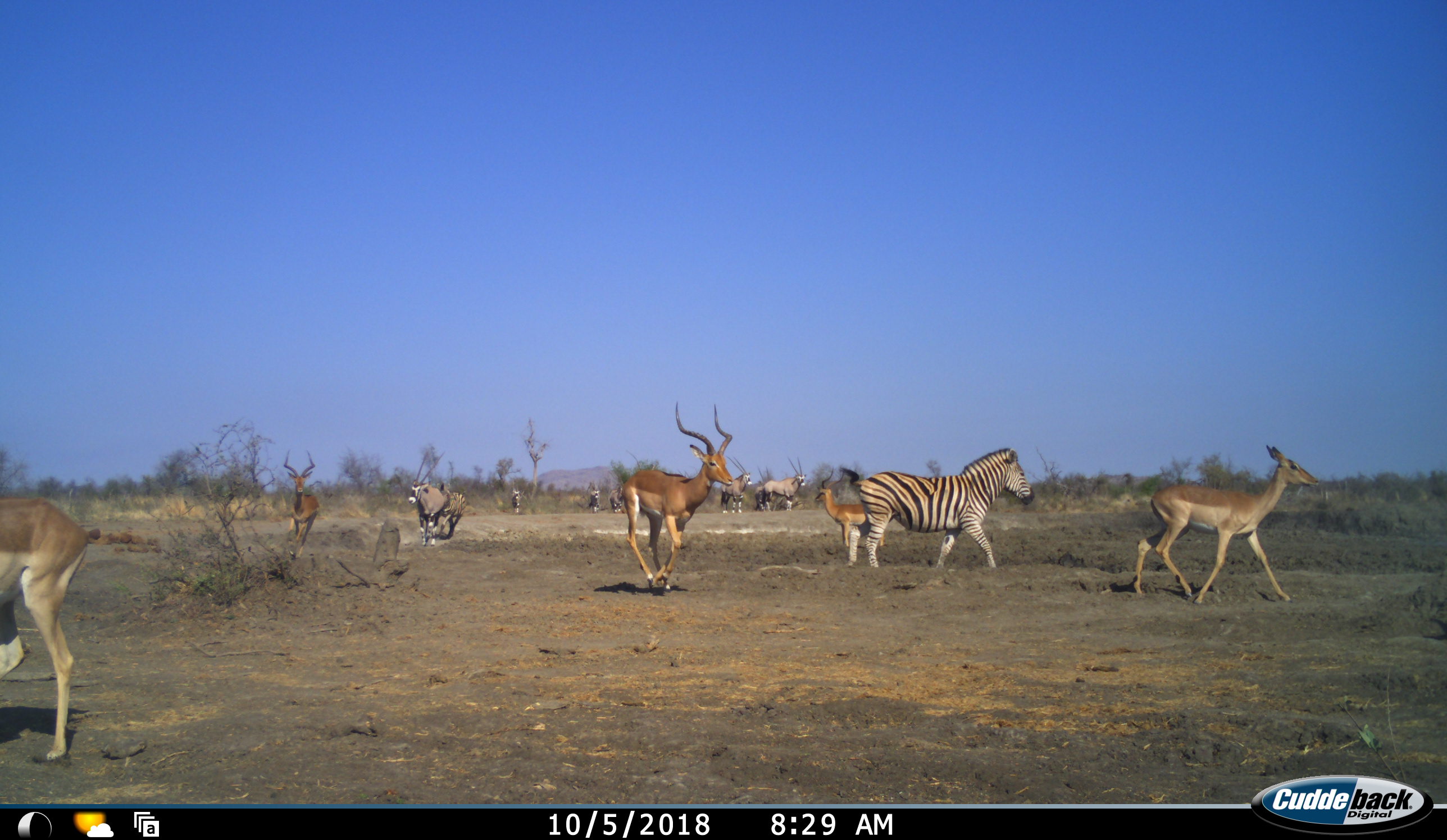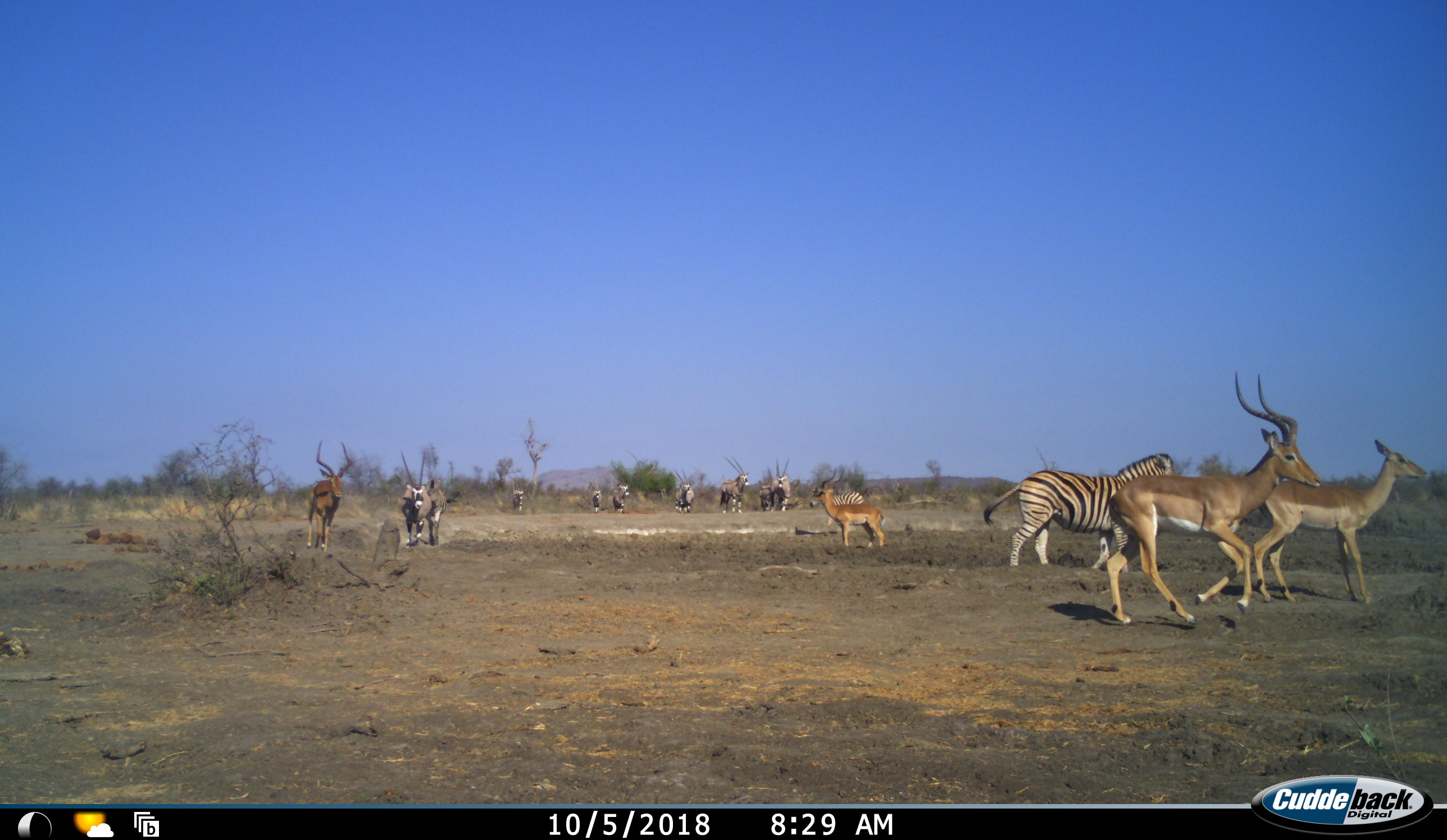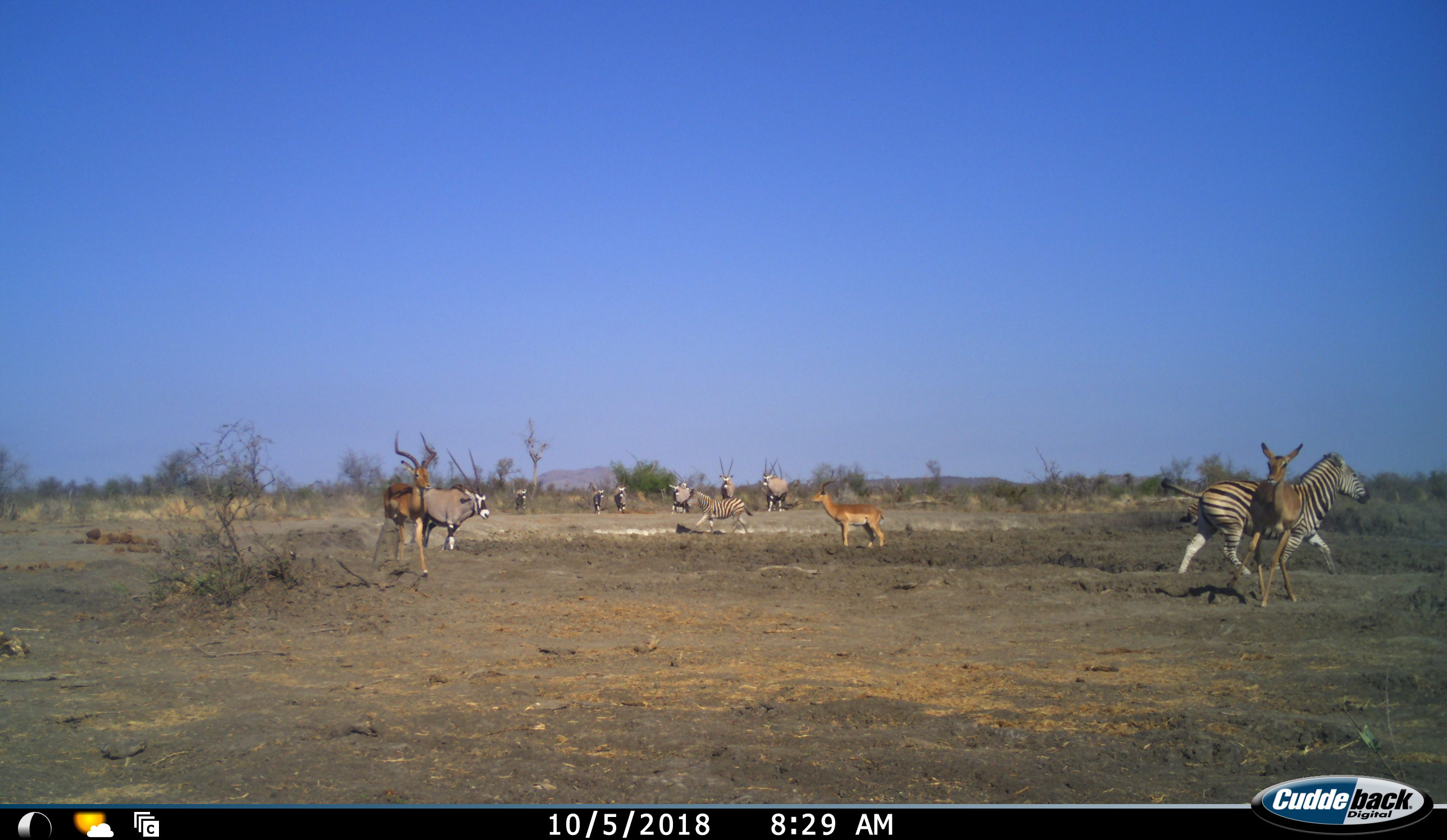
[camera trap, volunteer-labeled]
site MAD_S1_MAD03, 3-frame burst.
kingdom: Animalia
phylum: Chordata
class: Mammalia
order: Artiodactyla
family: Bovidae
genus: Oryx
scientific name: Oryx gazella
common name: gemsbok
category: oryx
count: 8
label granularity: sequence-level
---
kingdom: Animalia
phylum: Chordata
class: Mammalia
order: Artiodactyla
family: Bovidae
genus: Aepyceros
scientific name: Aepyceros melampus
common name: impala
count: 5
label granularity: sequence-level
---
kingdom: Animalia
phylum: Chordata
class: Mammalia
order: Perissodactyla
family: Equidae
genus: Equus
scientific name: Equus quagga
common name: plains zebra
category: zebraplains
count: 2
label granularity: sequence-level